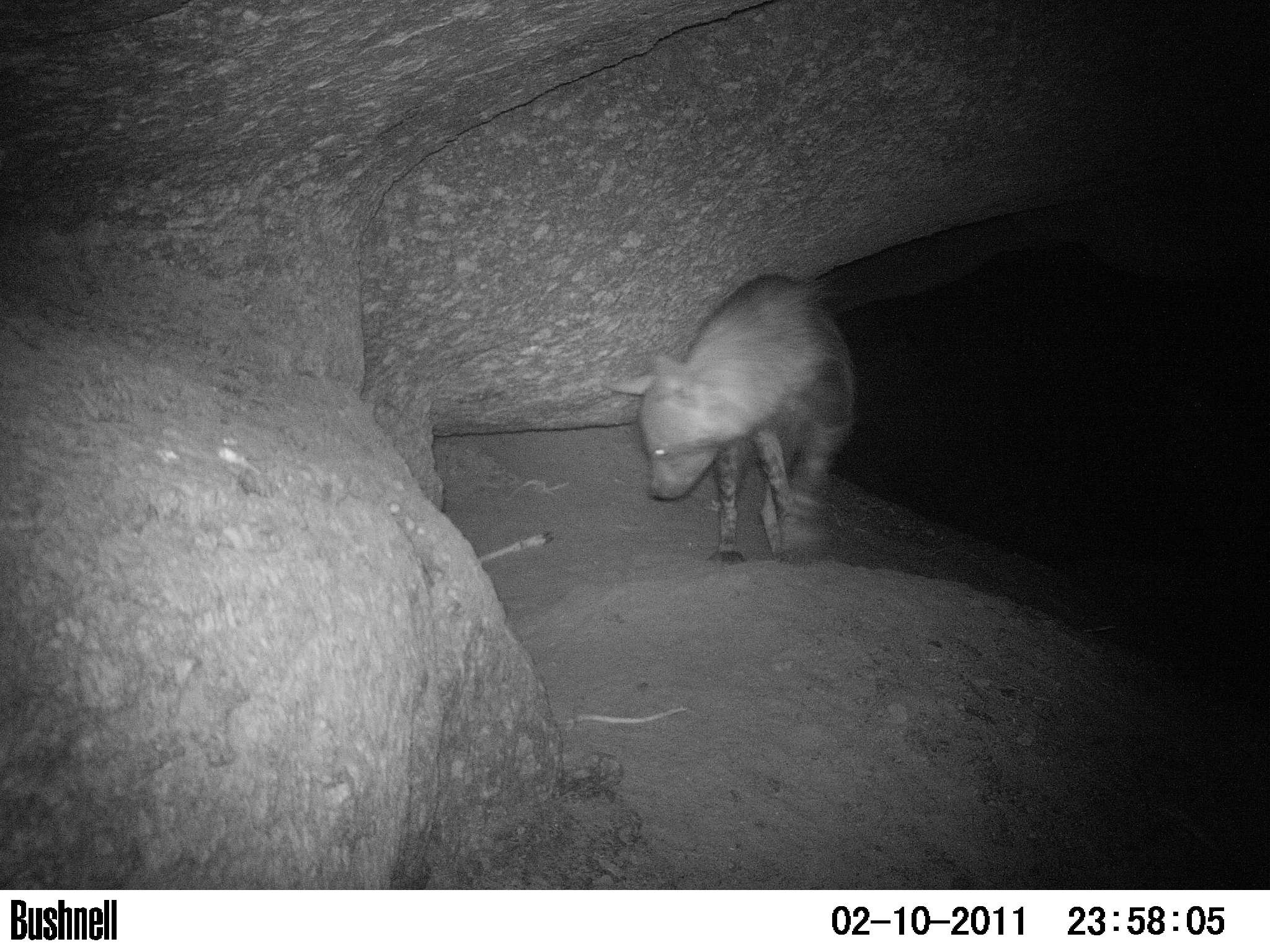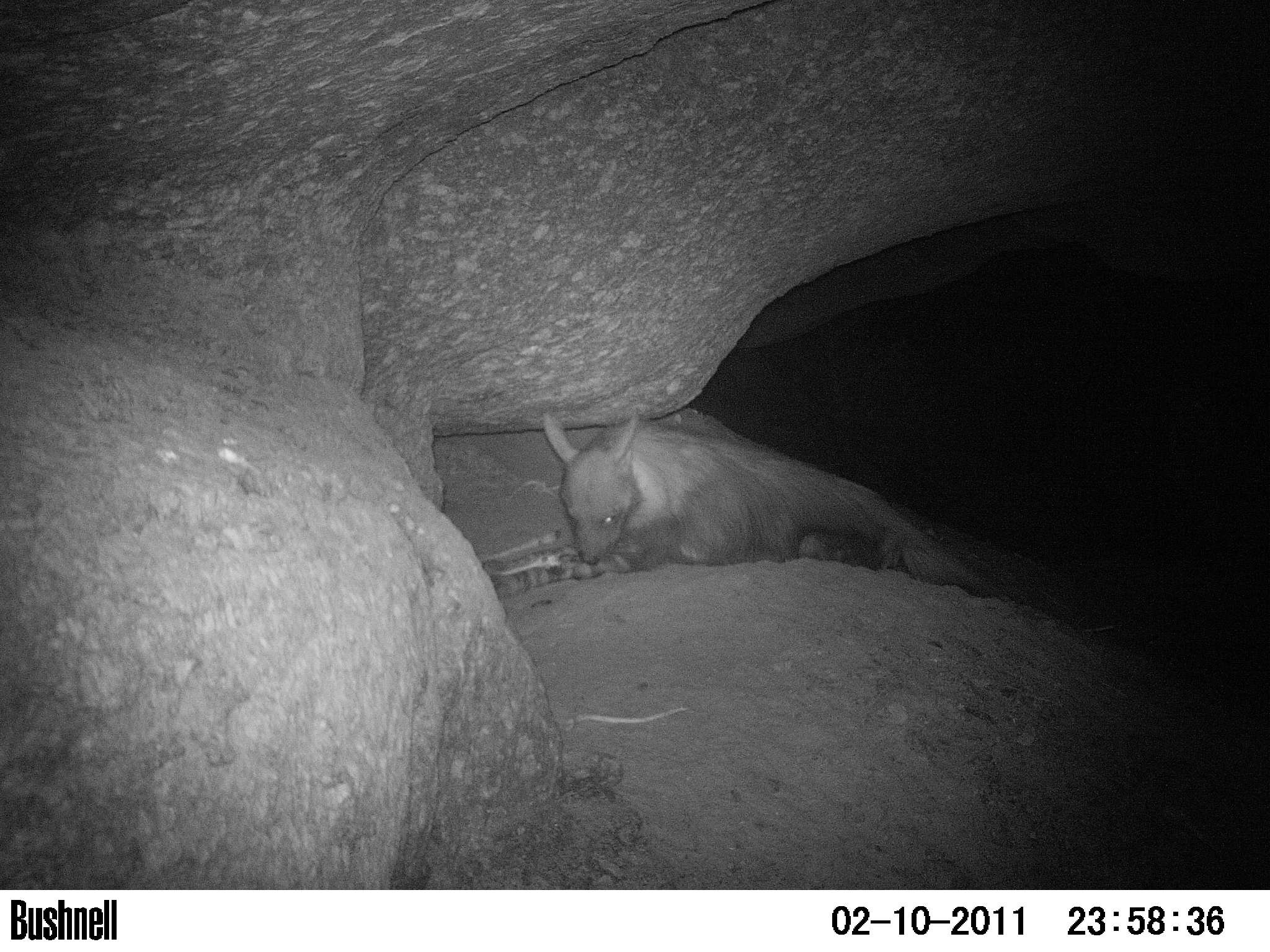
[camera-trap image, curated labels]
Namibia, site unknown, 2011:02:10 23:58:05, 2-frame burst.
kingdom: Animalia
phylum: Chordata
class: Mammalia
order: Carnivora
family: Hyaenidae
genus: Parahyaena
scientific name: Parahyaena brunnea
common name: brown hyena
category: hyaena brunnea